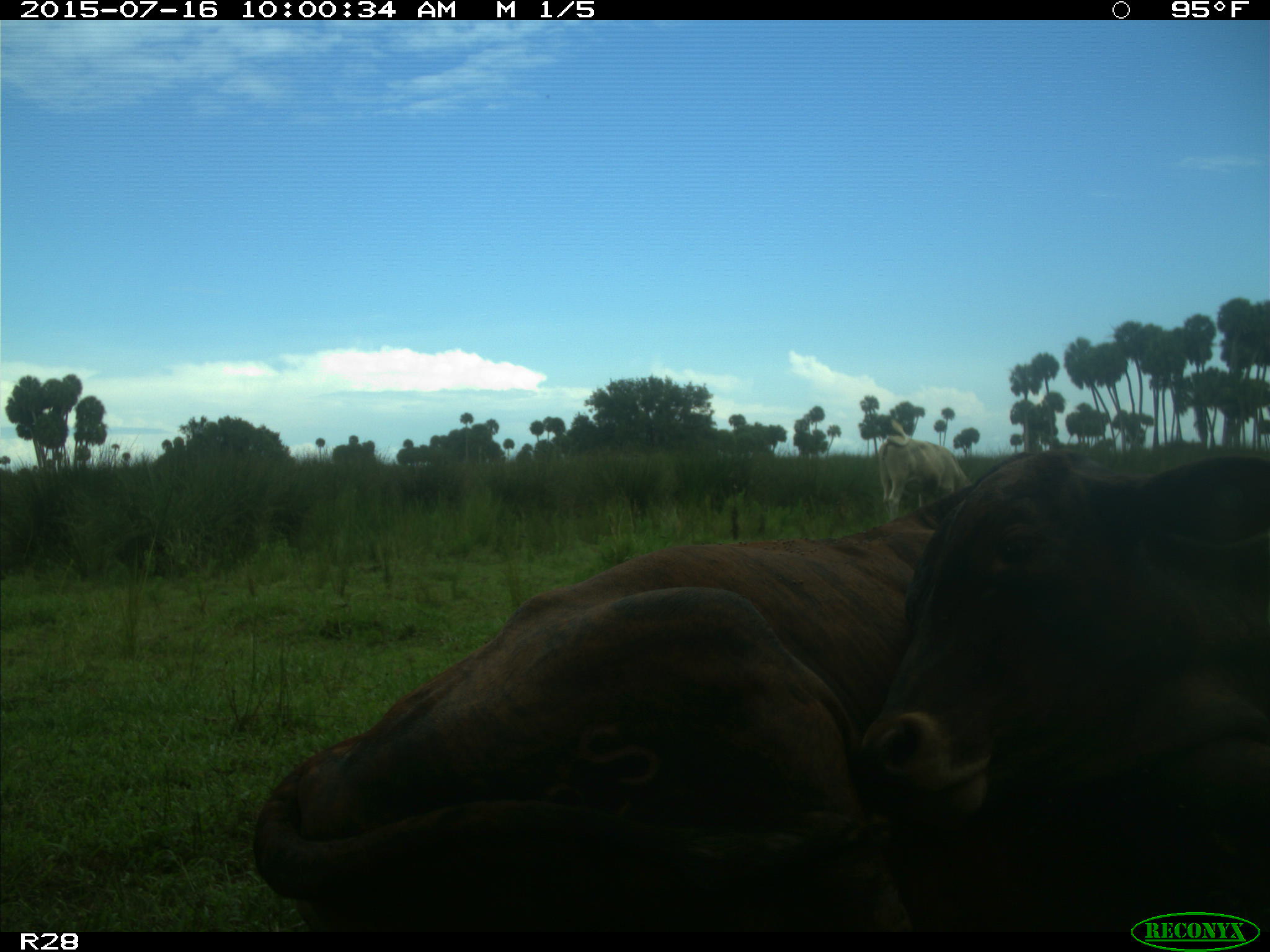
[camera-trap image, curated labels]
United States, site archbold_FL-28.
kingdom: Animalia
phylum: Chordata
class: Mammalia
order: Artiodactyla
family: Bovidae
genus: Bos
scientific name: Bos taurus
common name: domestic cow